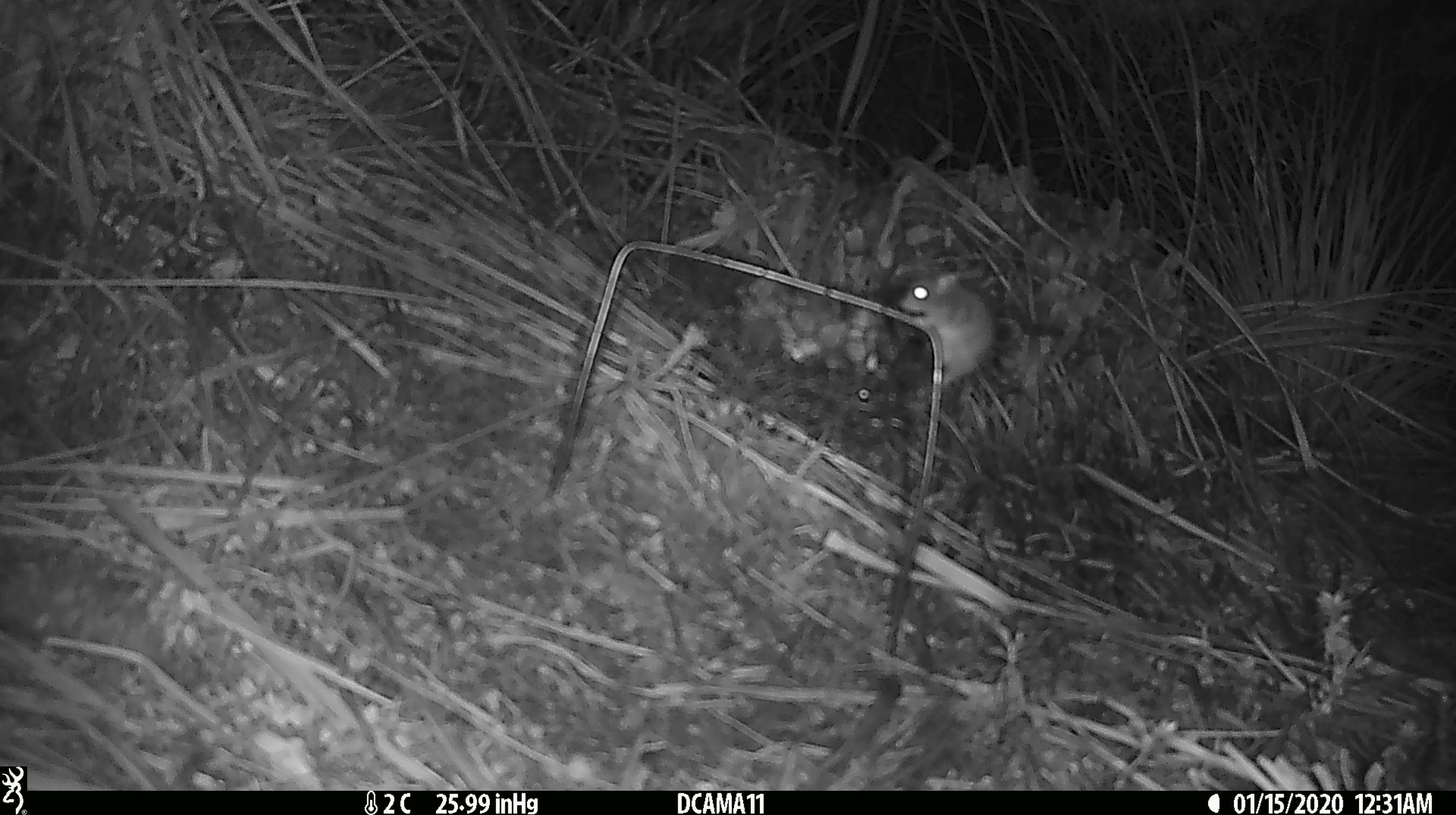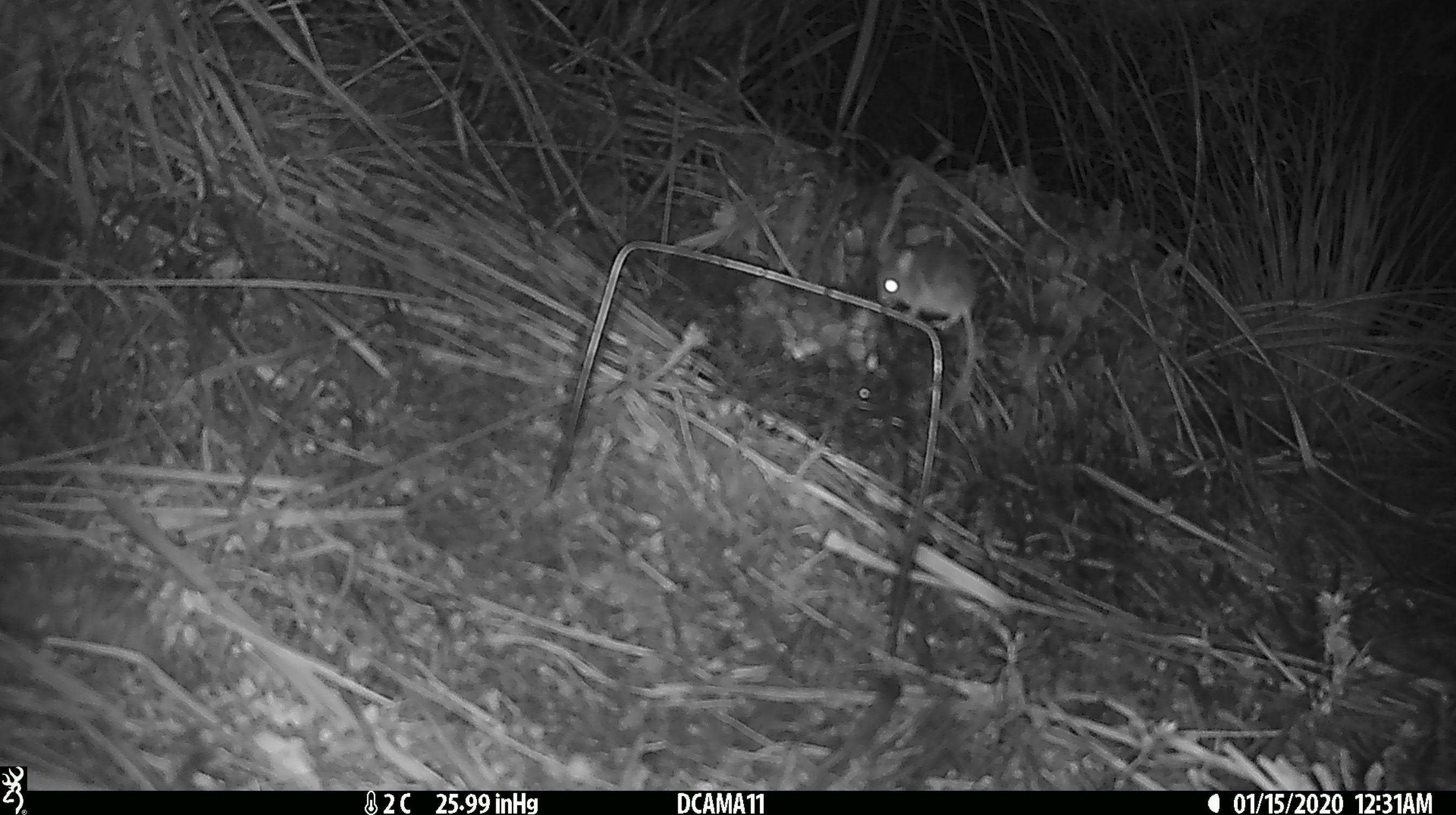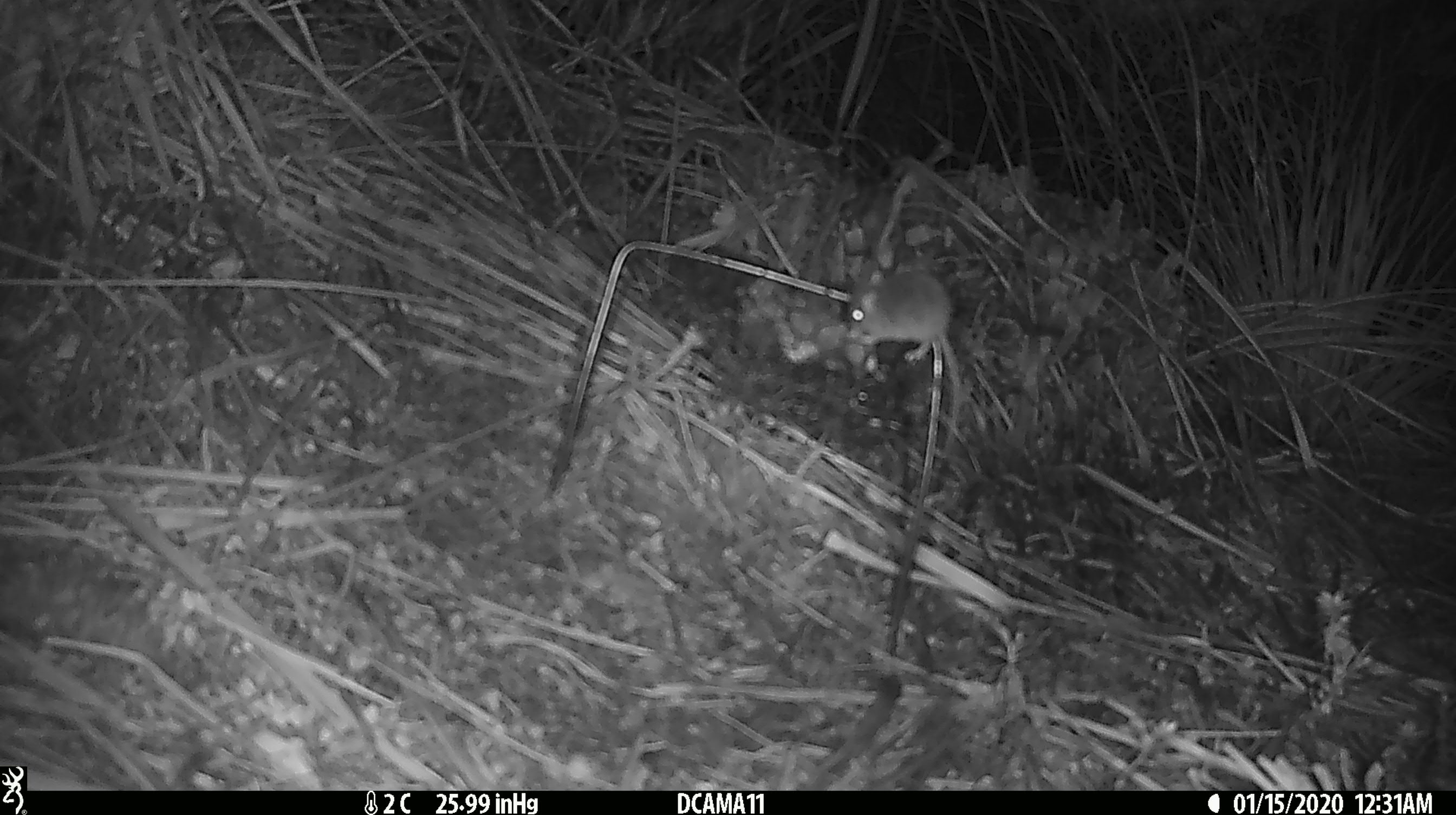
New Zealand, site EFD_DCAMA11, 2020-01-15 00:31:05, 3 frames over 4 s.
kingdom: Animalia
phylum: Chordata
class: Mammalia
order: Rodentia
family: Muridae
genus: Mus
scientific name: Mus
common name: mouse